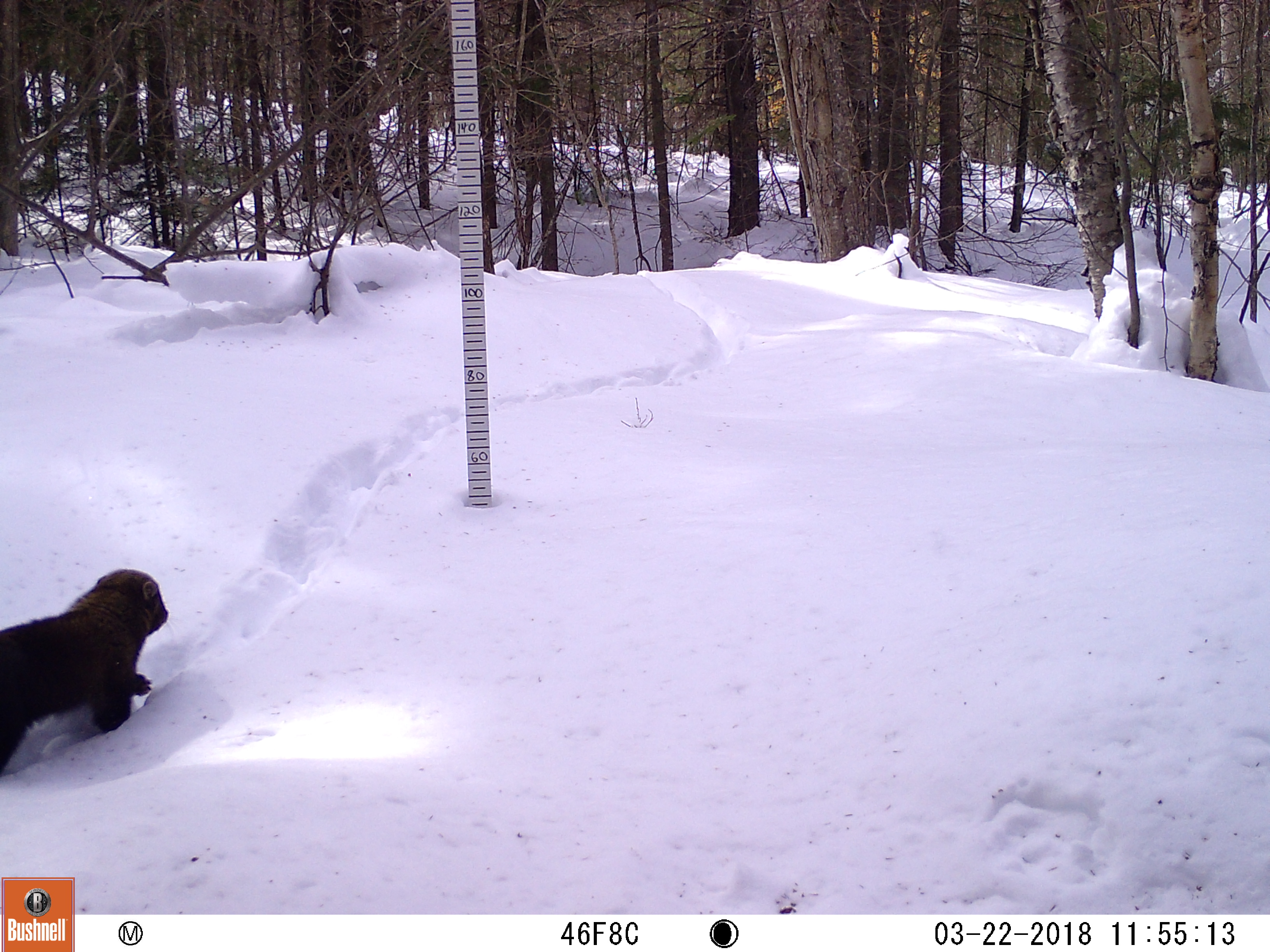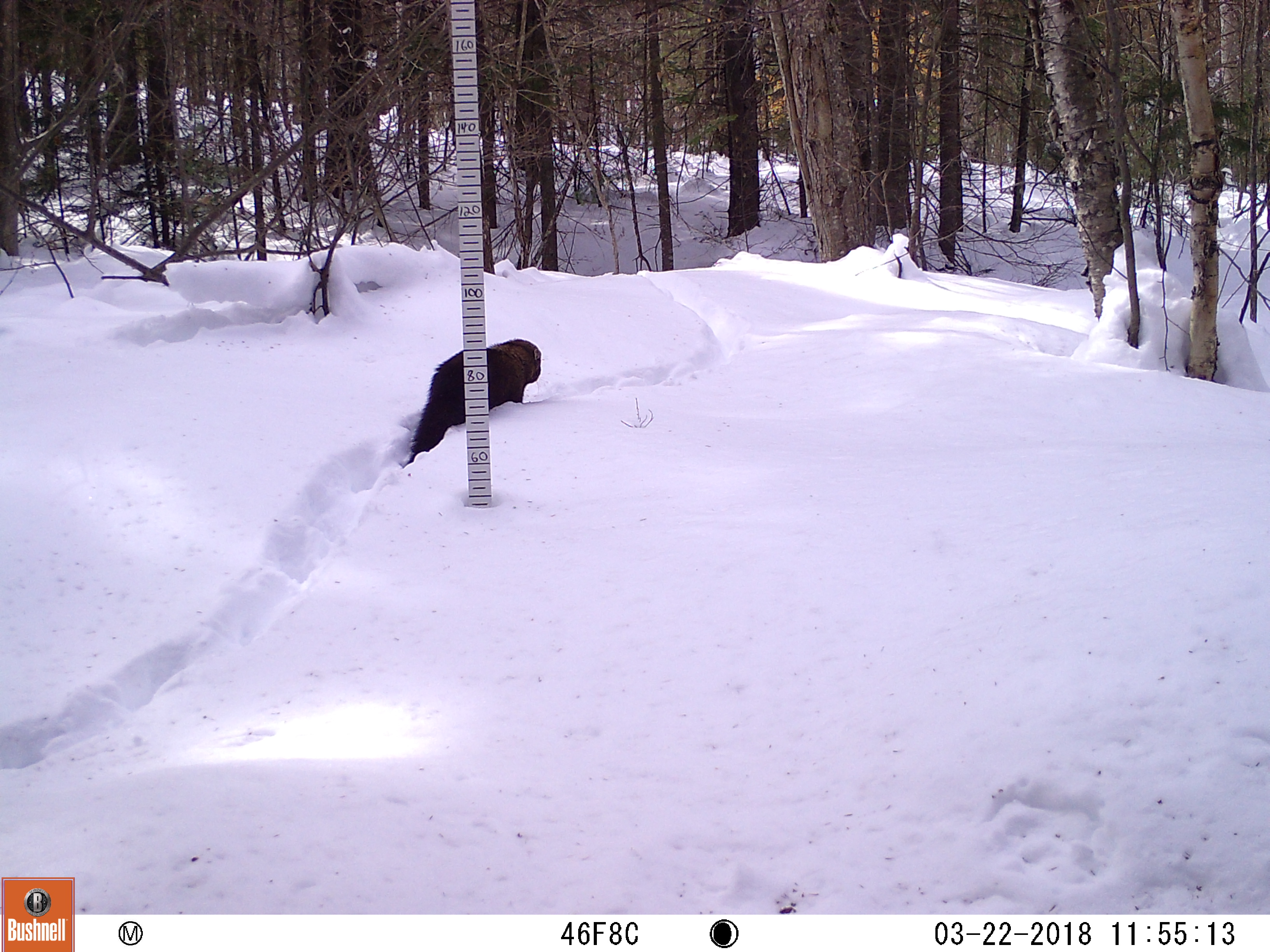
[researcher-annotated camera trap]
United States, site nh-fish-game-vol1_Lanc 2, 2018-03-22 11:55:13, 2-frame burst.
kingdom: Animalia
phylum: Chordata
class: Mammalia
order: Carnivora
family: Mustelidae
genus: Pekania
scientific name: Pekania pennanti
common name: fisher